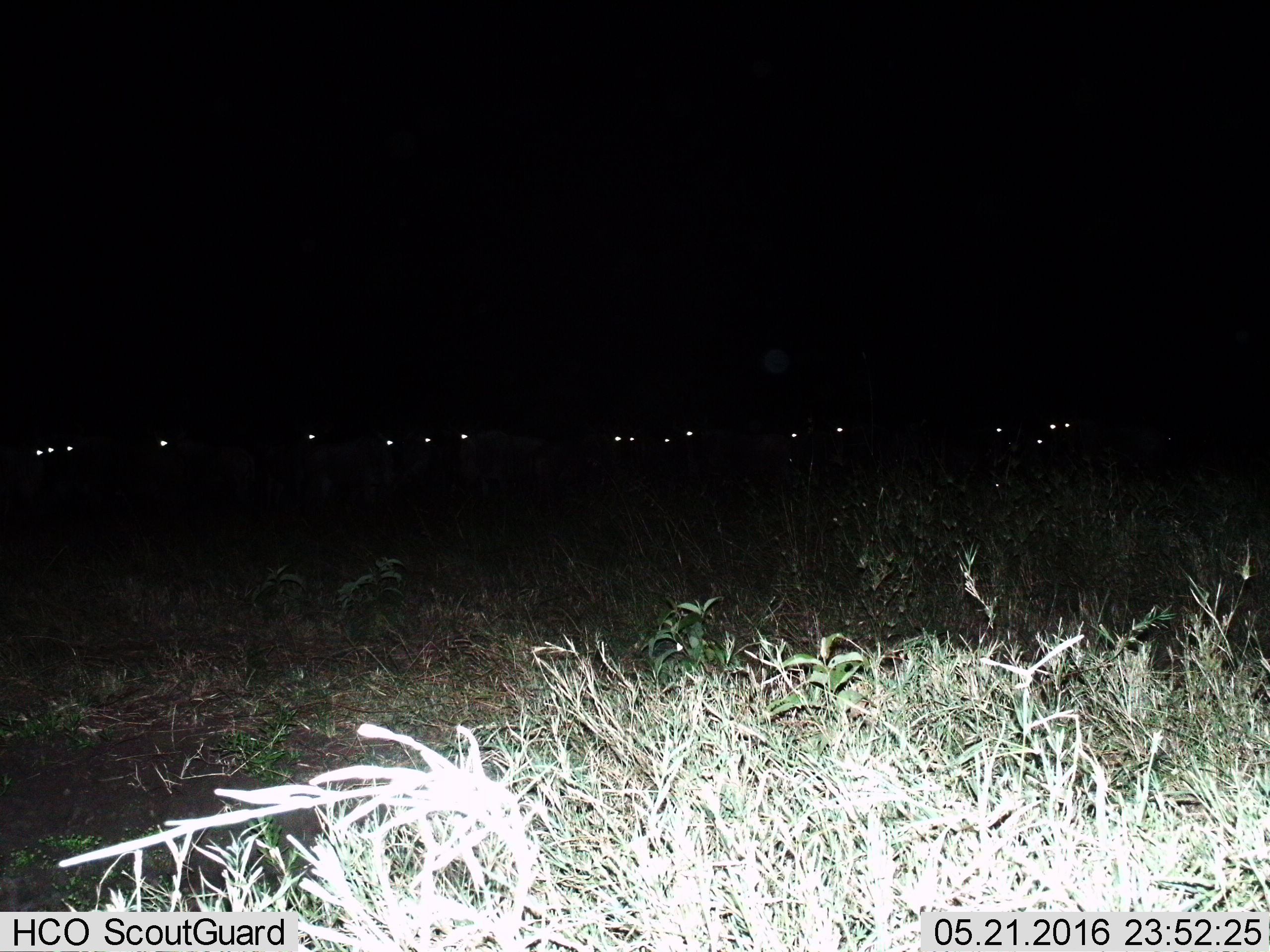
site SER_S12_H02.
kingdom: Animalia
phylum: Chordata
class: Mammalia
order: Artiodactyla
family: Bovidae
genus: Connochaetes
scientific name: Connochaetes taurinus taurinus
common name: blue wildebeest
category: wildebeestblue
Wildebeestblue (blue wildebeest) (Connochaetes taurinus taurinus), count 11-50. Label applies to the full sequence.